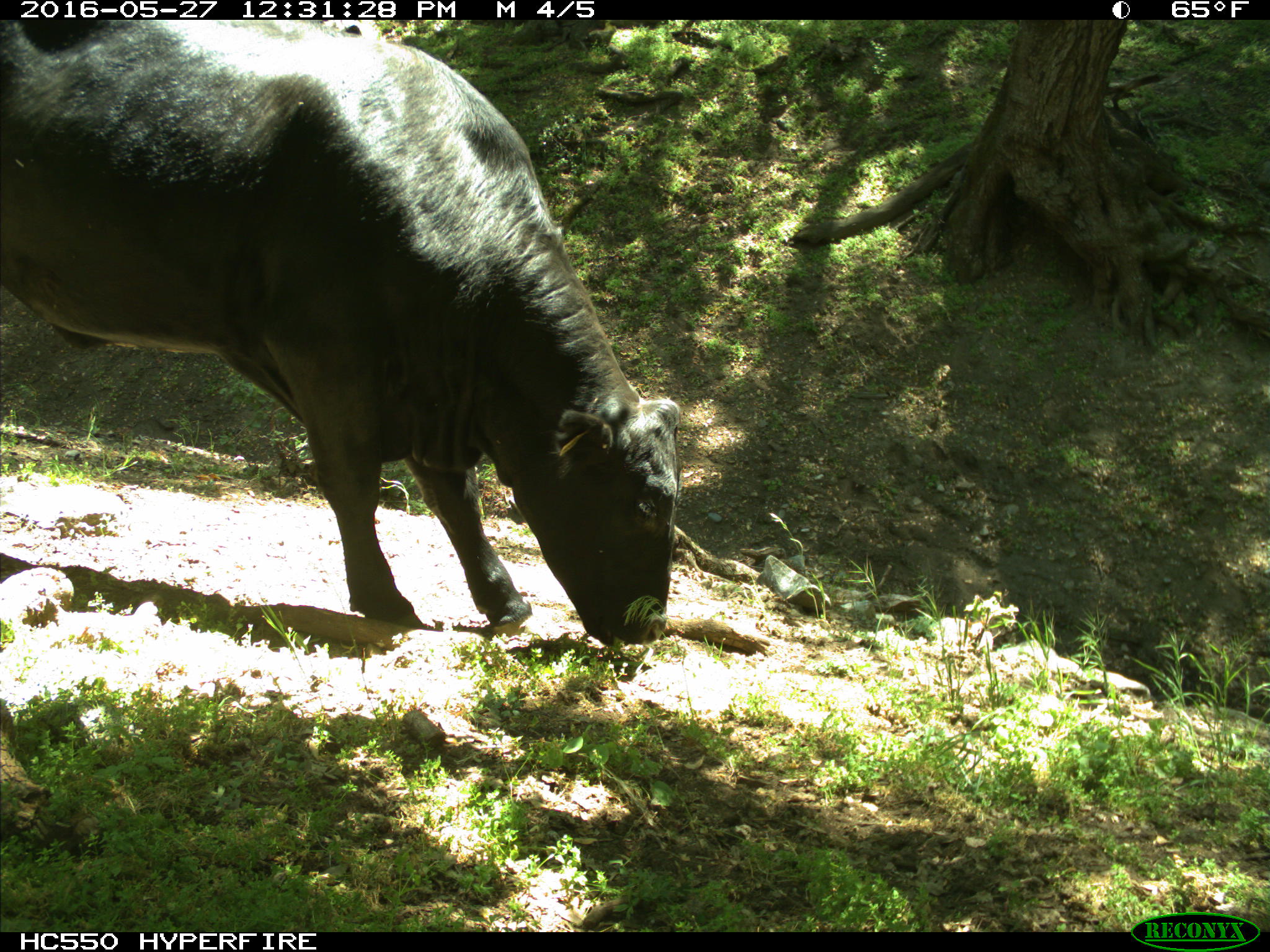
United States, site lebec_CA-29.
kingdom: Animalia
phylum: Chordata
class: Mammalia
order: Artiodactyla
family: Bovidae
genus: Bos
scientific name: Bos taurus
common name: domestic cow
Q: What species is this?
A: Bos taurus (domestic cow).